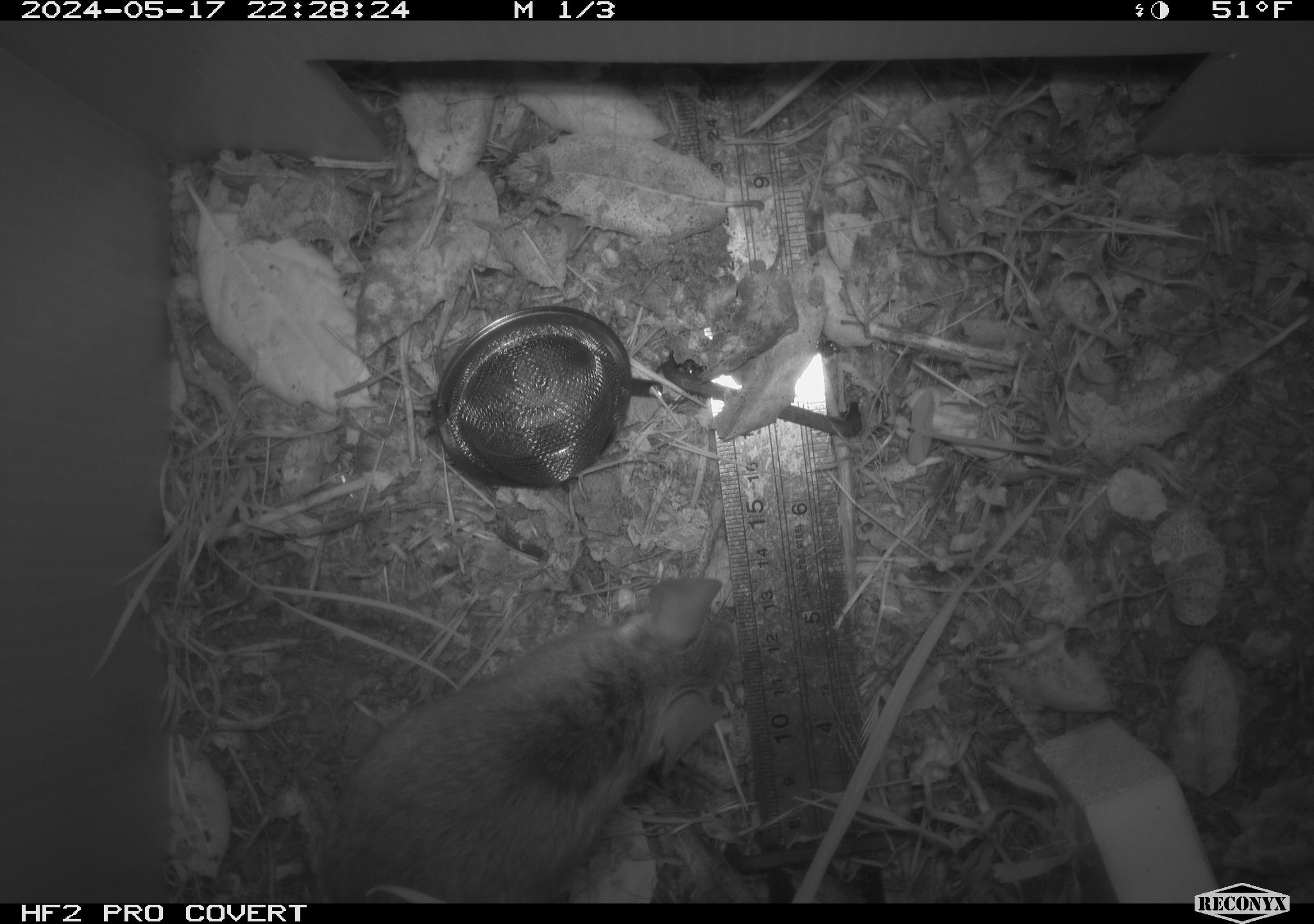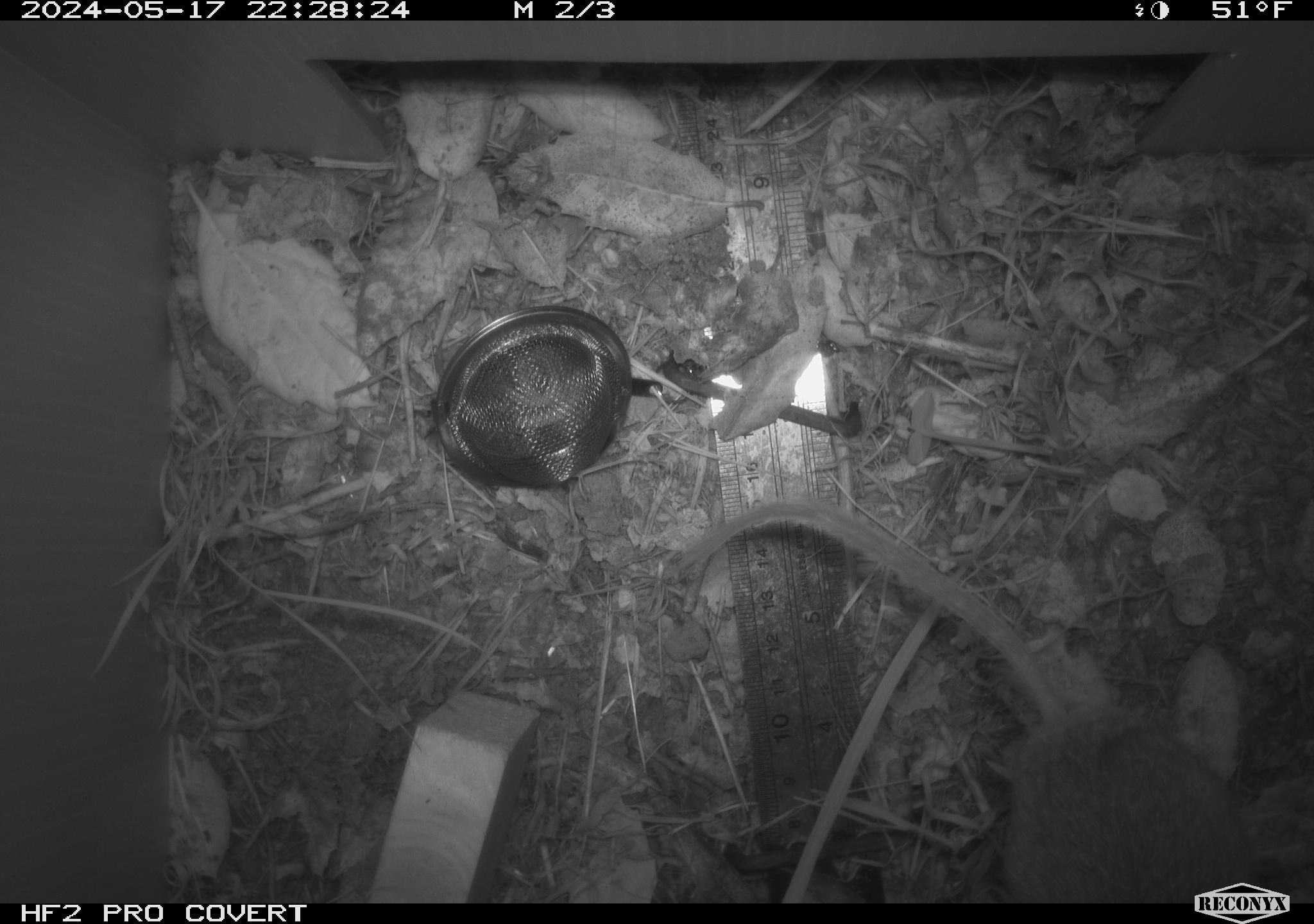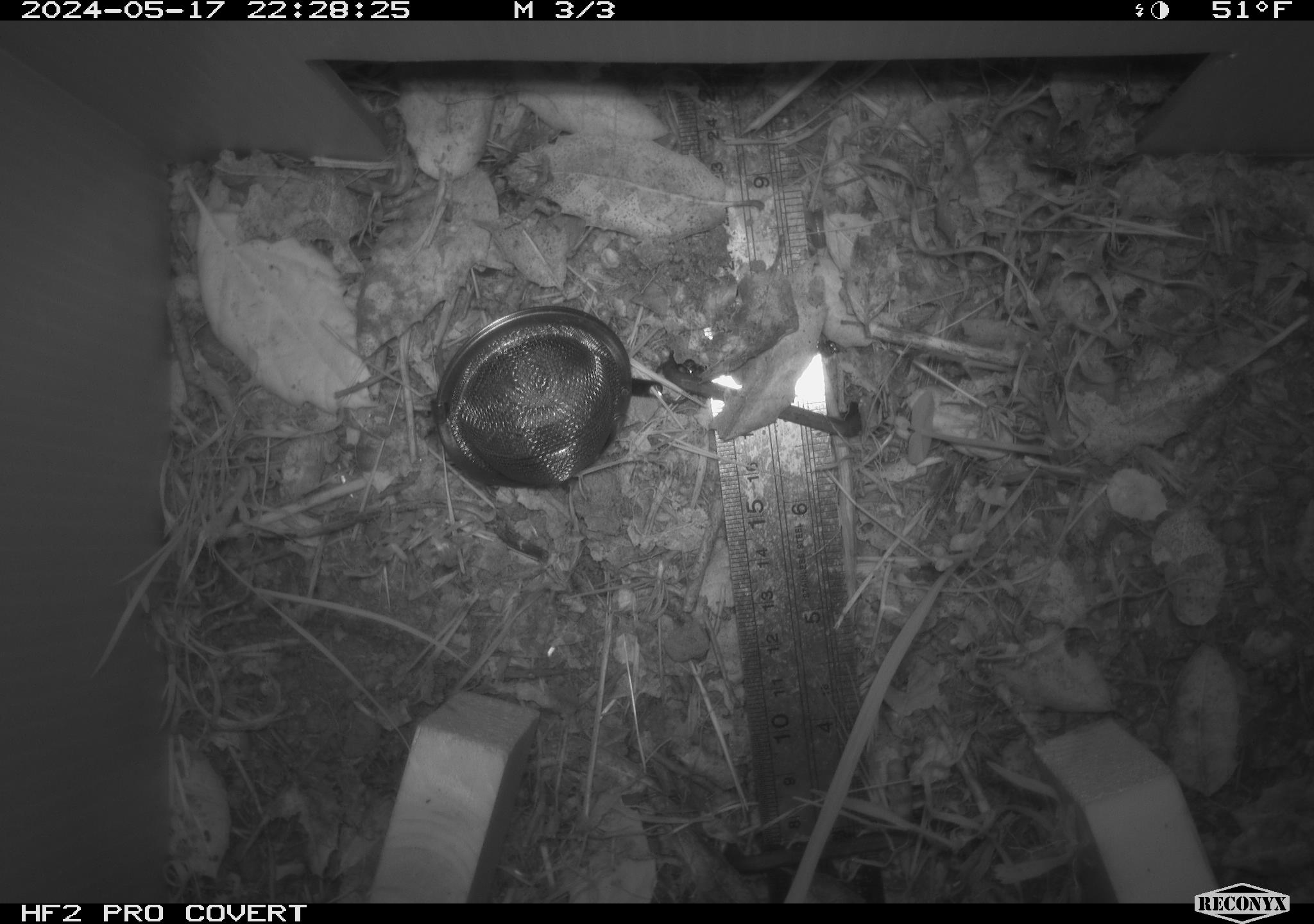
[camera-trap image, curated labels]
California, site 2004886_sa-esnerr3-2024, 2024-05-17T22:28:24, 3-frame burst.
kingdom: Animalia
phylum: Chordata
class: Mammalia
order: Rodentia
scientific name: Rodentia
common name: rodent